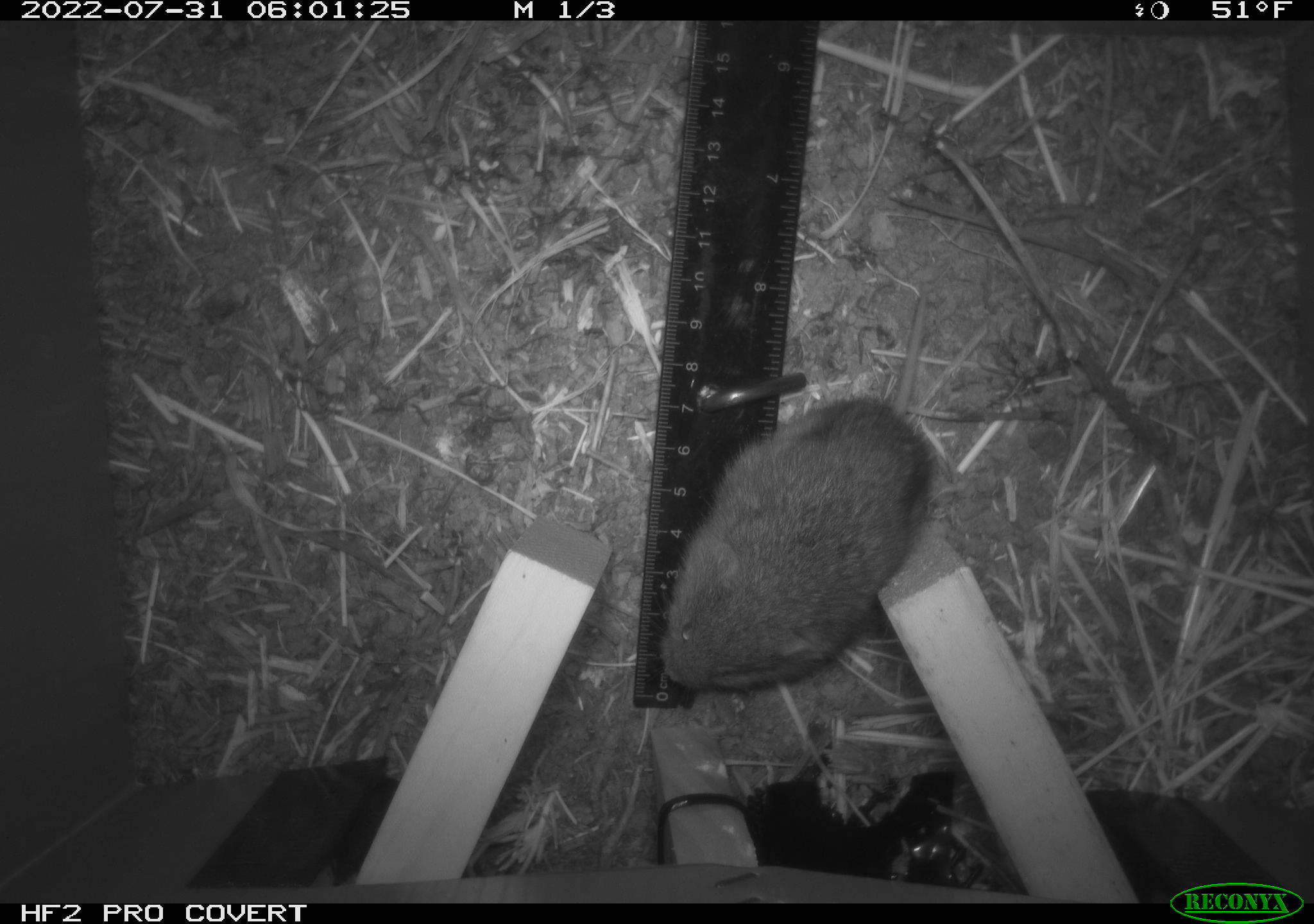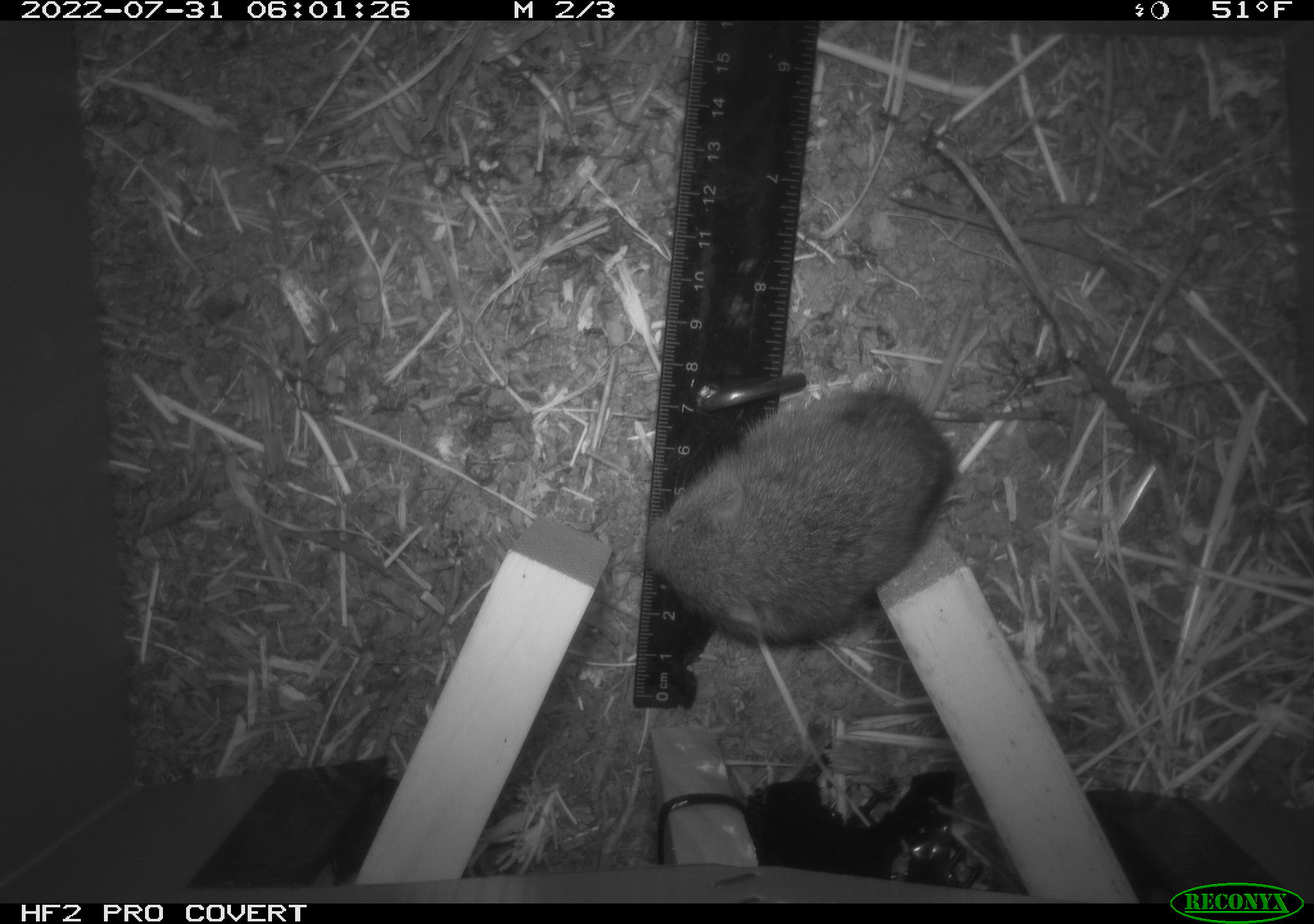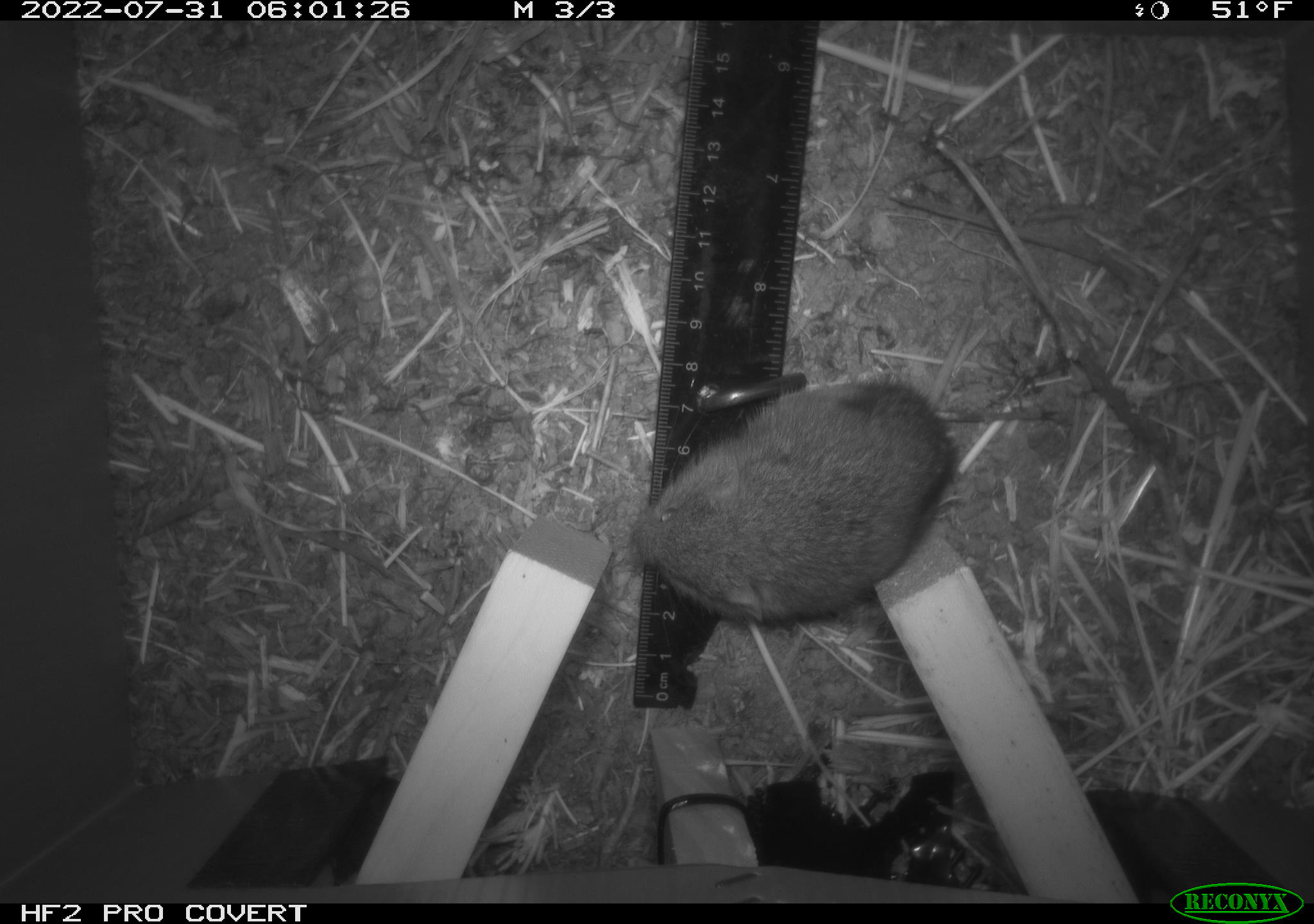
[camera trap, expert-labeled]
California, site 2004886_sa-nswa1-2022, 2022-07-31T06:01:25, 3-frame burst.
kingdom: Animalia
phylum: Chordata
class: Mammalia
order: Rodentia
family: Cricetidae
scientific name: Cricetidae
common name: hamsters, voles, lemmings, and allies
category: cricetidae family